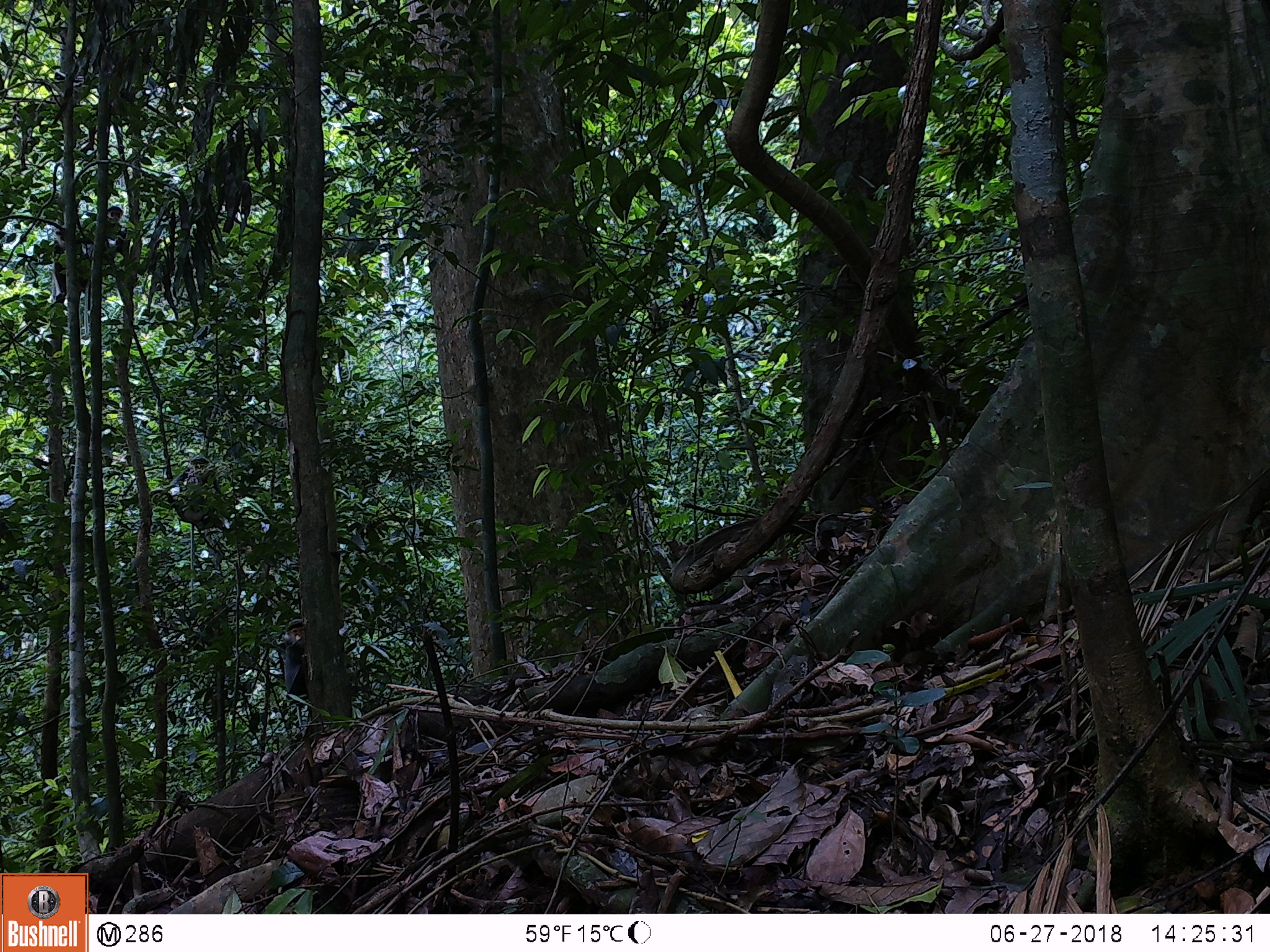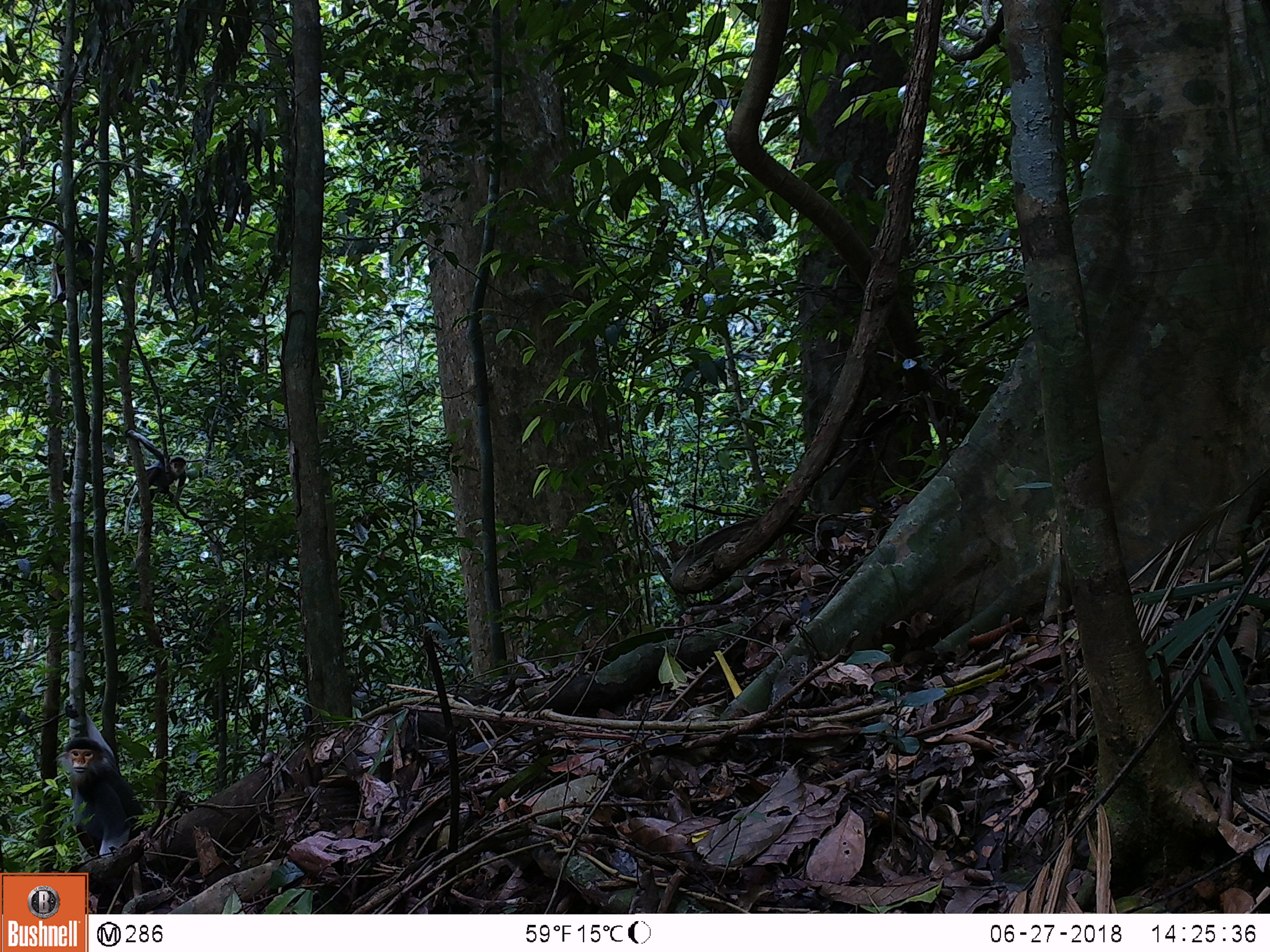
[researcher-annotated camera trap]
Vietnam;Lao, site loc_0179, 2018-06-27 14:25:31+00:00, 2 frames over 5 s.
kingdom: Animalia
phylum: Chordata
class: Mammalia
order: Primates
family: Cercopithecidae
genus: Pygathrix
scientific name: Pygathrix nemaeus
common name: red-shanked douc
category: red shanked douc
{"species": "red shanked douc (red-shanked douc) (Pygathrix nemaeus)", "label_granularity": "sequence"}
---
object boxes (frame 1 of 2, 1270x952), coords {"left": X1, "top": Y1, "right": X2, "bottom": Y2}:
red shanked douc: {"left": 169, "top": 455, "right": 222, "bottom": 589}; {"left": 50, "top": 225, "right": 89, "bottom": 333}; {"left": 284, "top": 617, "right": 307, "bottom": 728}; {"left": 104, "top": 205, "right": 127, "bottom": 249}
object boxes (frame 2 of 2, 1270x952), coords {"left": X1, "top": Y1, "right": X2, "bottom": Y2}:
red shanked douc: {"left": 55, "top": 699, "right": 147, "bottom": 861}; {"left": 123, "top": 428, "right": 188, "bottom": 534}